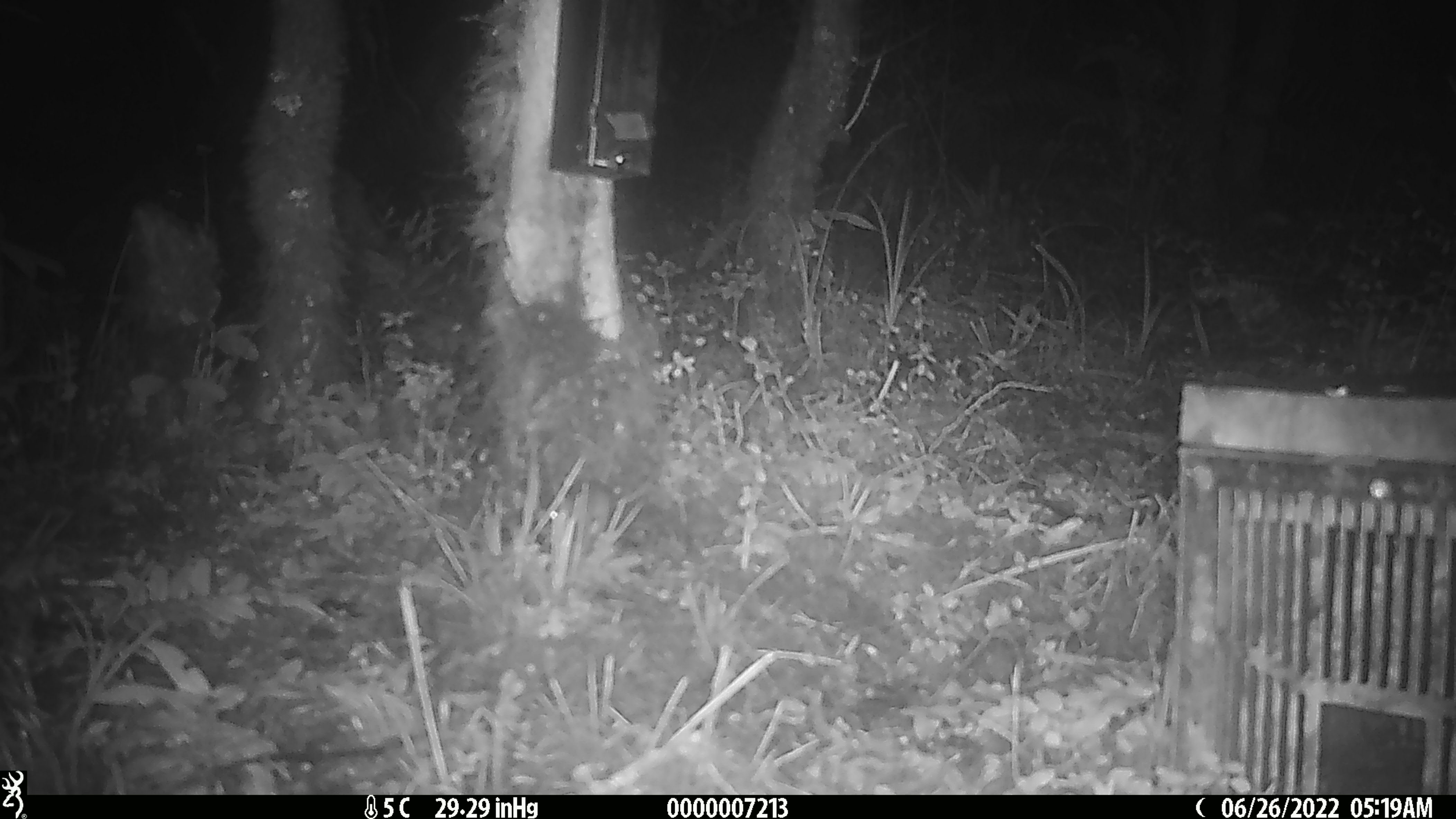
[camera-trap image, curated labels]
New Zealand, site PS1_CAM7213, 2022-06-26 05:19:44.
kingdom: Animalia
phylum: Chordata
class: Mammalia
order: Rodentia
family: Muridae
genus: Mus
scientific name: Mus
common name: mouse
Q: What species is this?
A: Mouse (Mus).